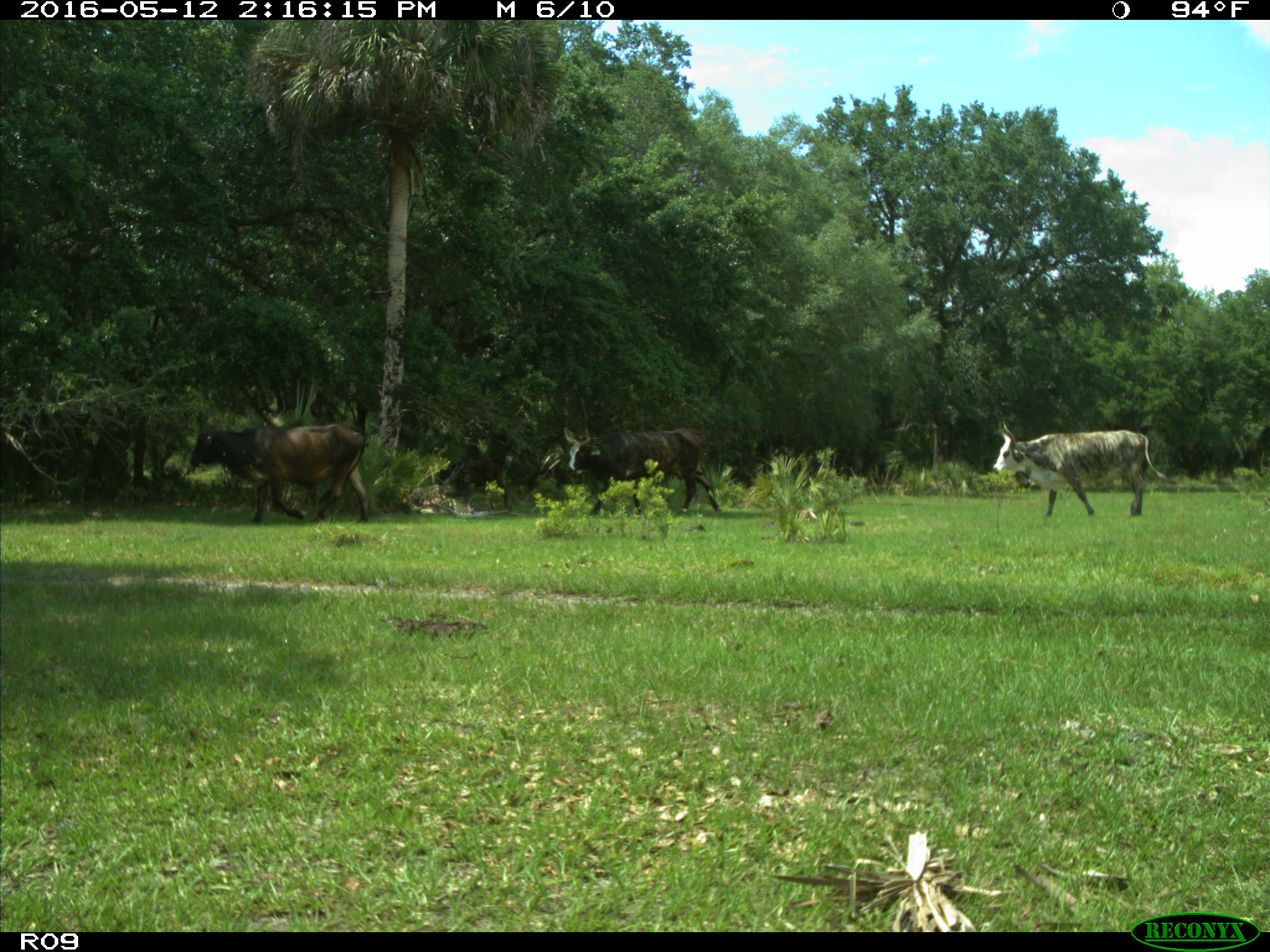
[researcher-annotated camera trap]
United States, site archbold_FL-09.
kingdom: Animalia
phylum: Chordata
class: Mammalia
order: Artiodactyla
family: Bovidae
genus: Bos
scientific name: Bos taurus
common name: domestic cow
Bos taurus (domestic cow).